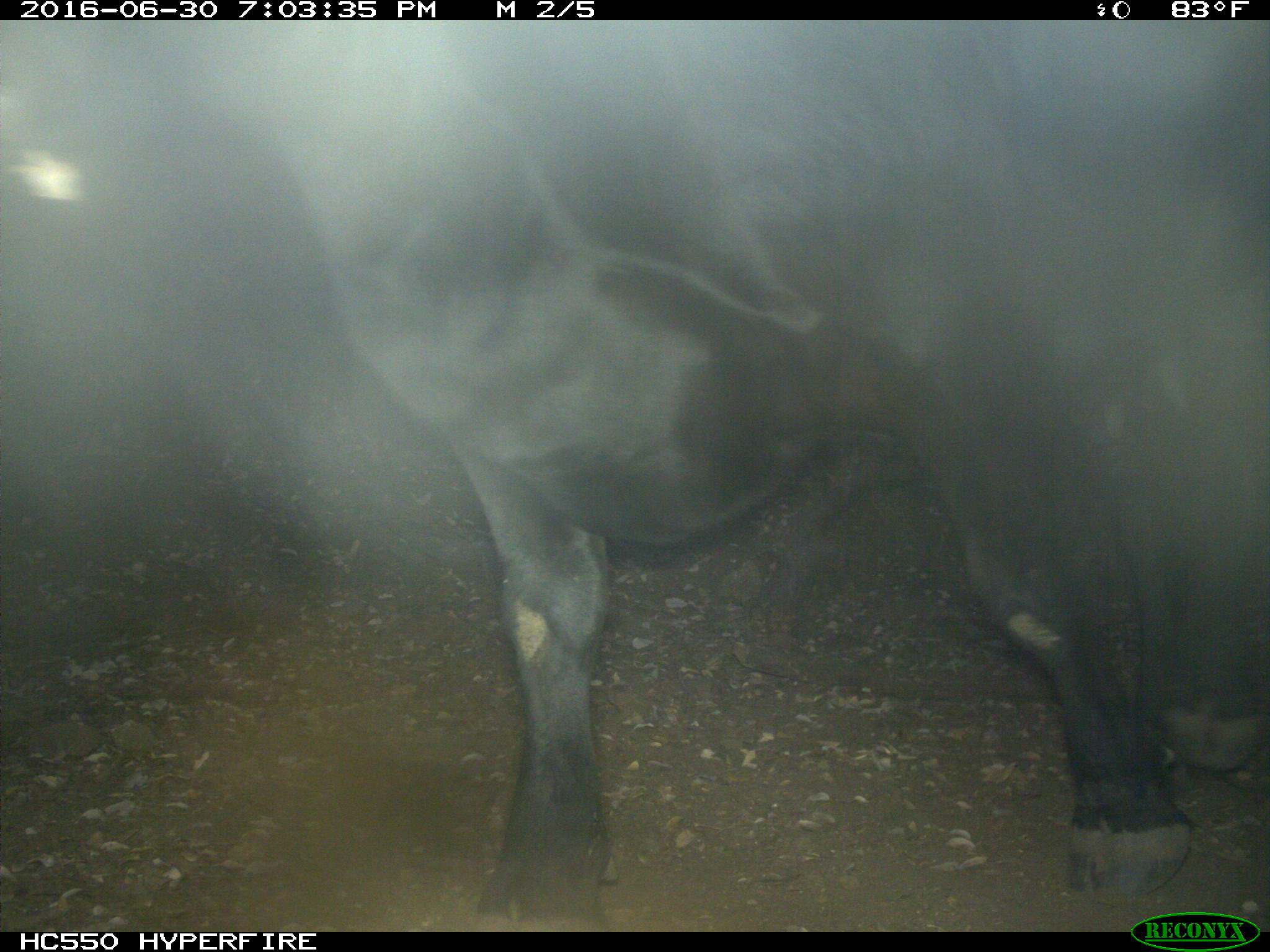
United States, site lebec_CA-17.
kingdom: Animalia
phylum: Chordata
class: Mammalia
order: Artiodactyla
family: Bovidae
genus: Bos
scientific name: Bos taurus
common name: domestic cow